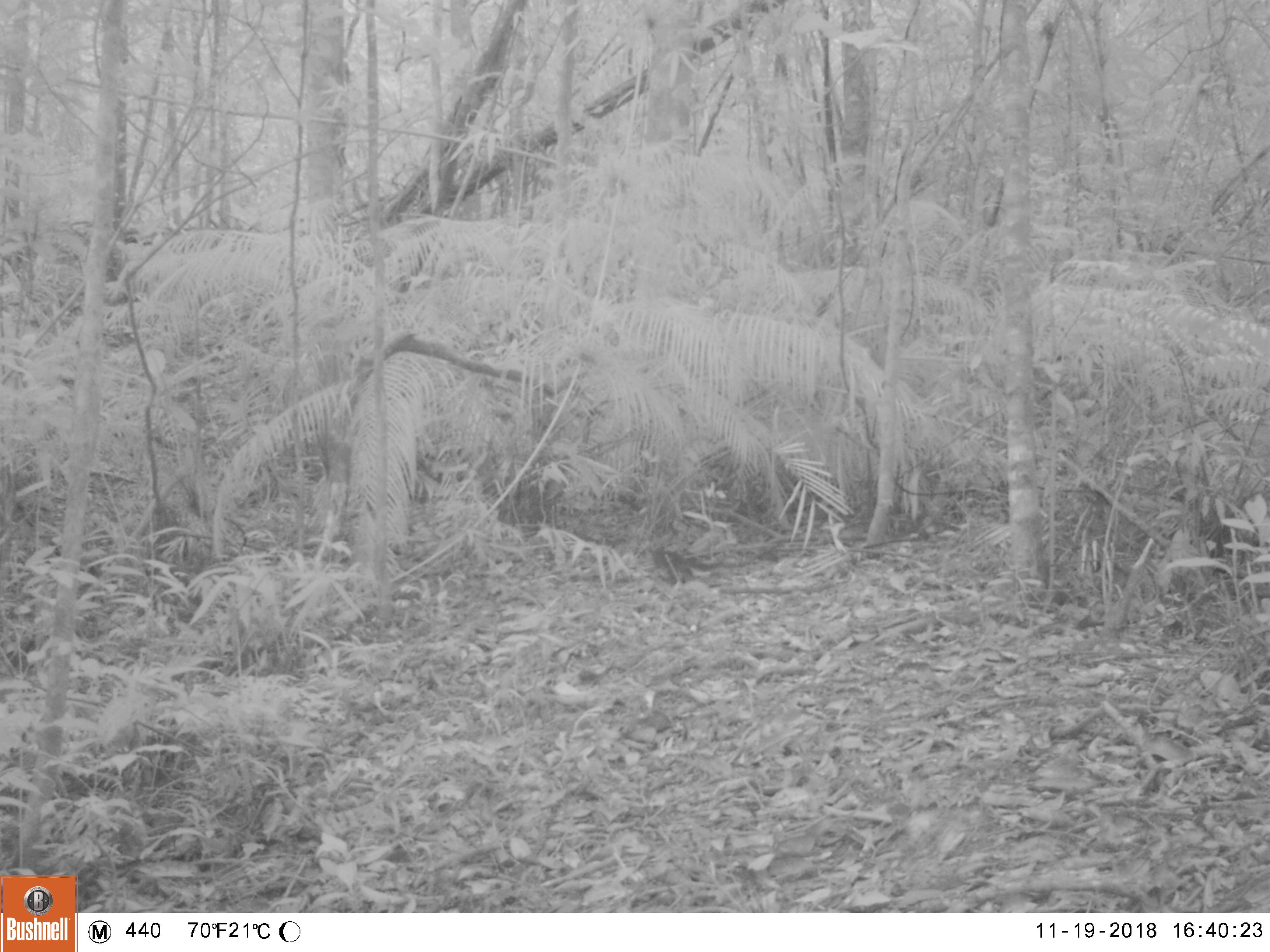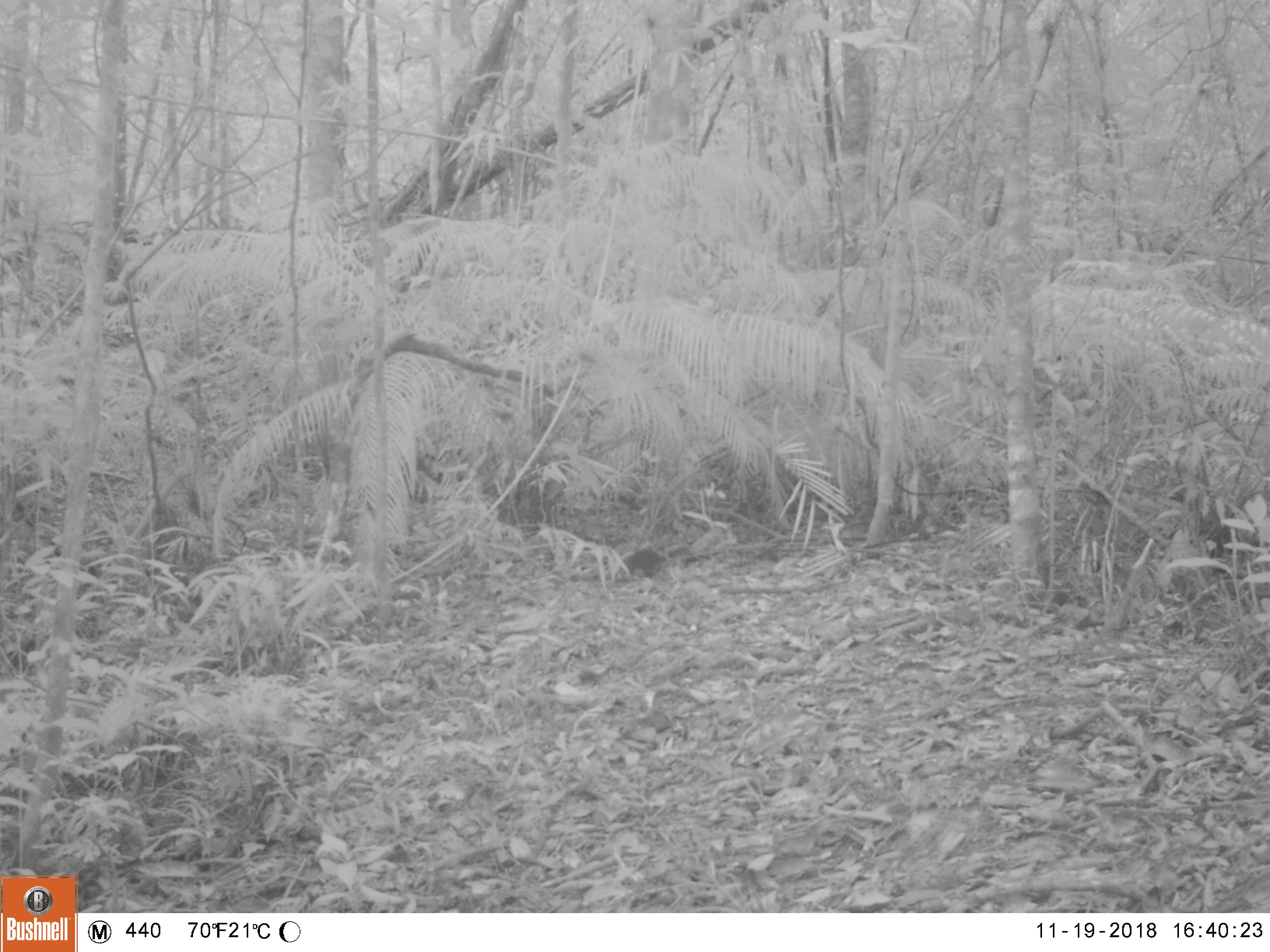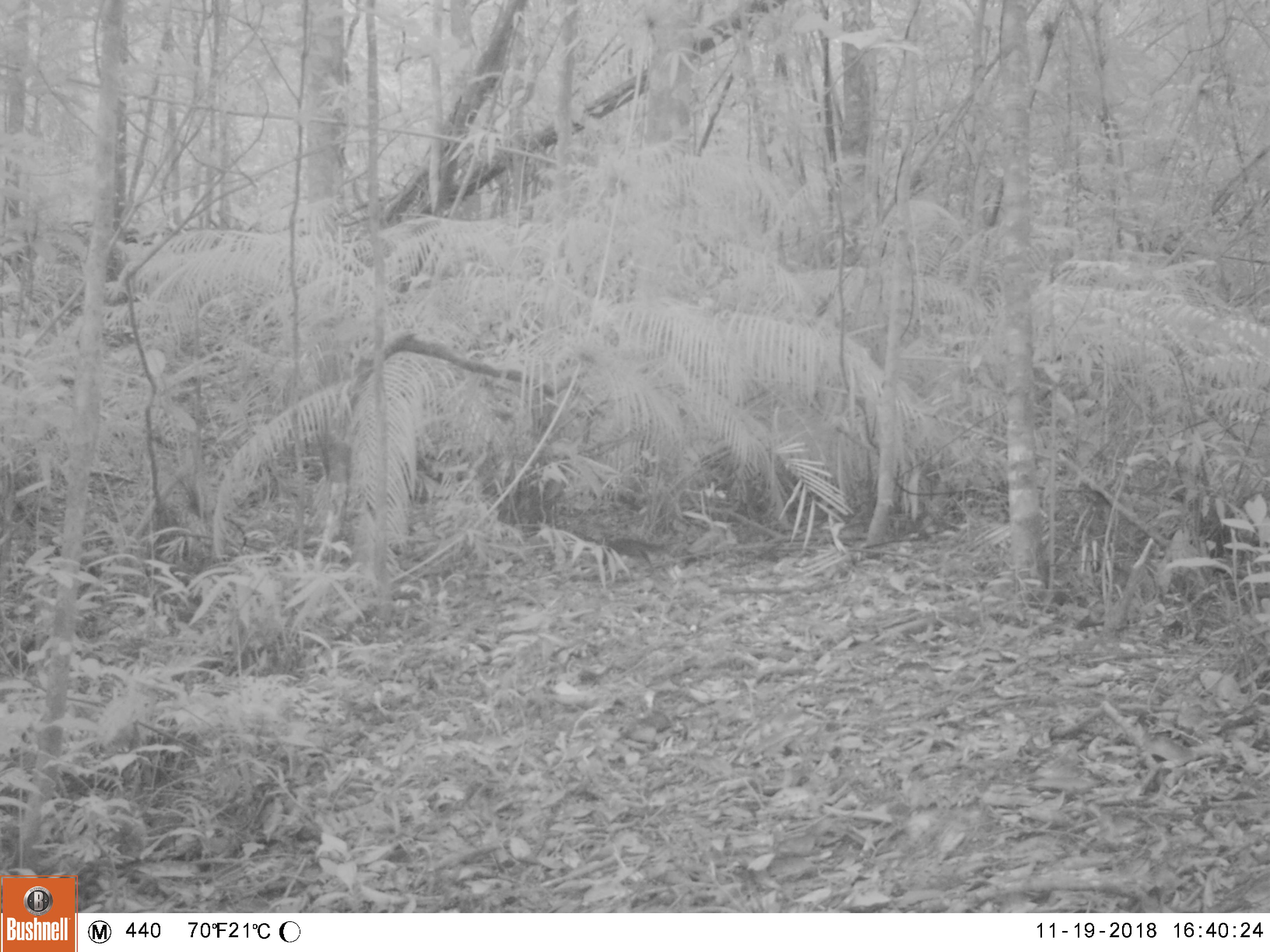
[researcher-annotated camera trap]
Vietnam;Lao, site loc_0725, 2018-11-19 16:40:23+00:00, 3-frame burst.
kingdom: Animalia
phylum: Chordata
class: Mammalia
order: Rodentia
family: Sciuridae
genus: Sciurus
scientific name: Sciurus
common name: squirrel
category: unidentified squirrel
Unidentified squirrel (squirrel) (Sciurus). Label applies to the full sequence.